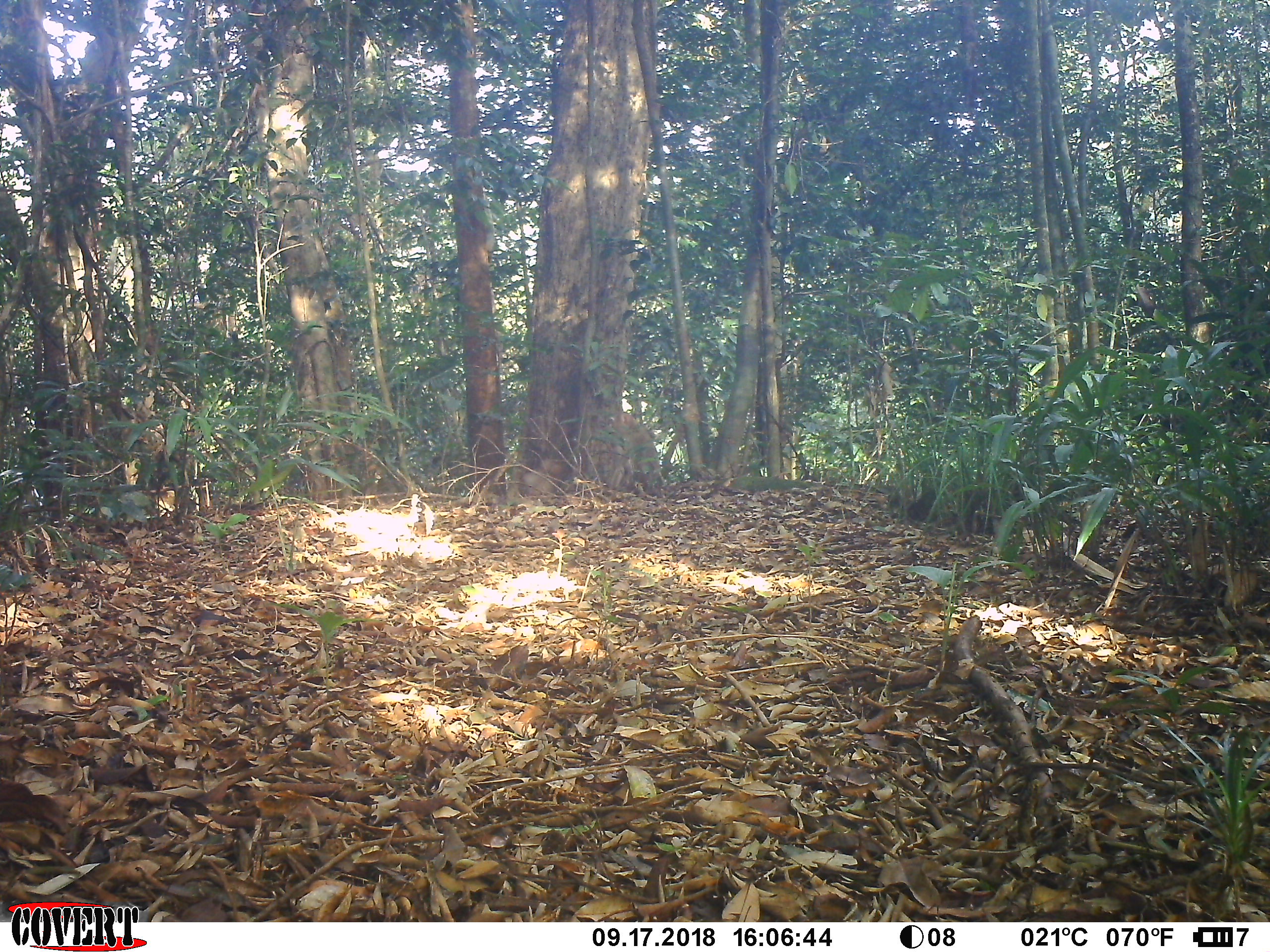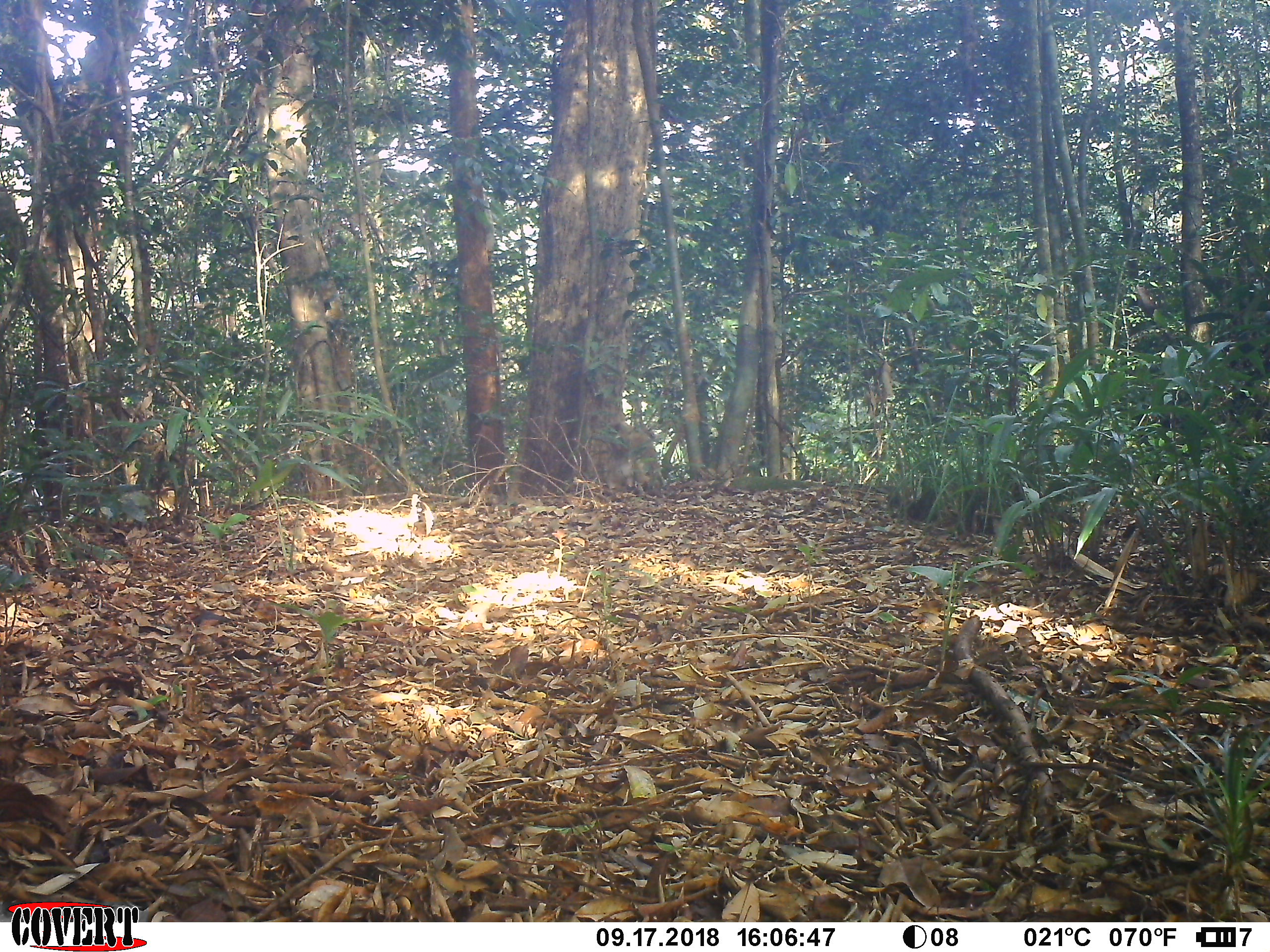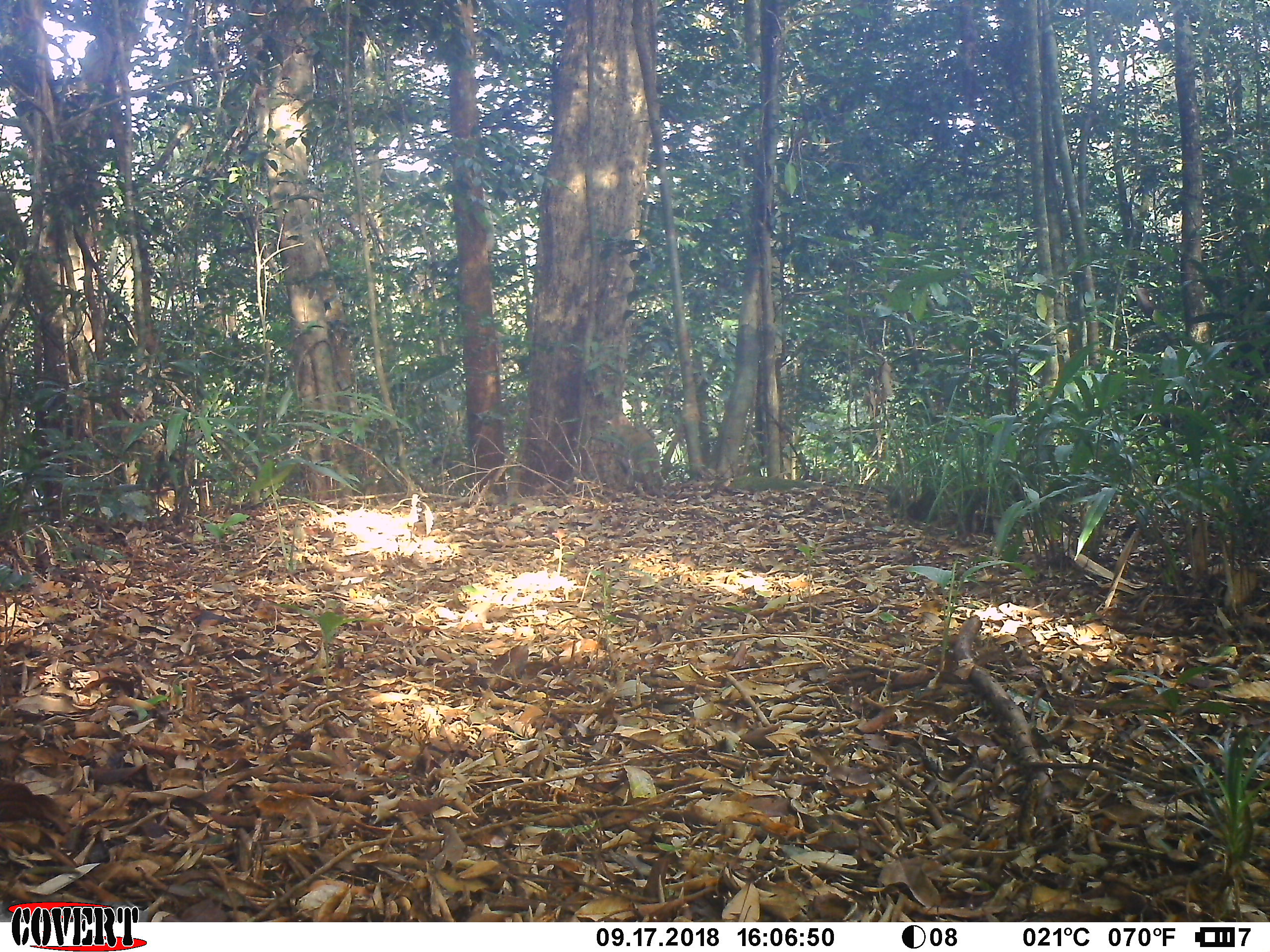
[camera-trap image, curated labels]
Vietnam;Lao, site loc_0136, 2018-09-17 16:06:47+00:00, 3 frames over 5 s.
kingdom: Animalia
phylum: Chordata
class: Mammalia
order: Primates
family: Cercopithecidae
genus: Macaca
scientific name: Macaca nemestrina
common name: pig-tailed macaque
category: pig tailed macaque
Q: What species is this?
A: Pig tailed macaque (pig-tailed macaque) (Macaca nemestrina).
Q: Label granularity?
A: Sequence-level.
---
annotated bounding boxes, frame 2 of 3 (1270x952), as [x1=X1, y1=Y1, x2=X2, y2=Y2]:
pig tailed macaque: [x1=604, y1=420, x2=664, y2=499]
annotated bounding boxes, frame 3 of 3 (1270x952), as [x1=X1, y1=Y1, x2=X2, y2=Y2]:
pig tailed macaque: [x1=605, y1=413, x2=665, y2=498]